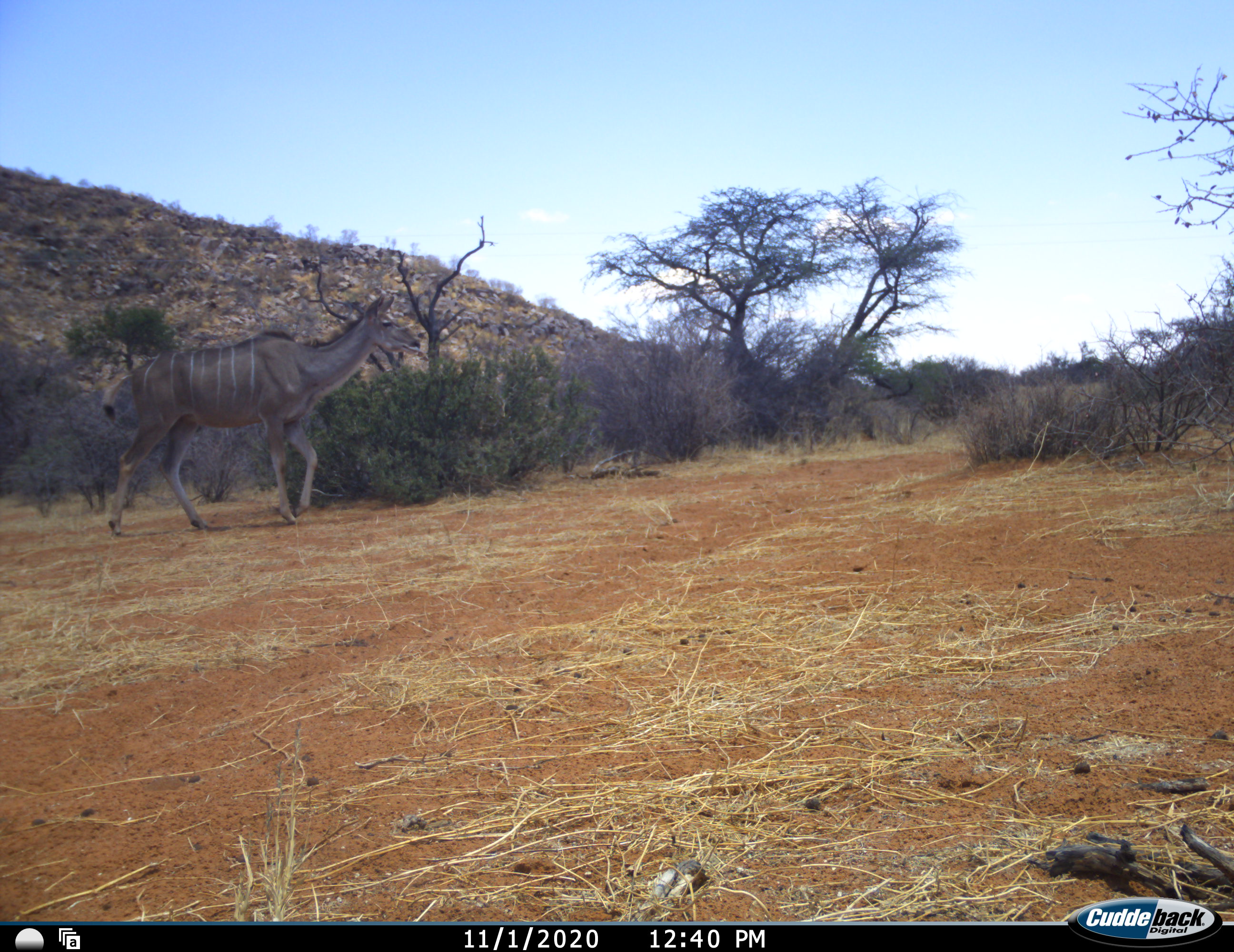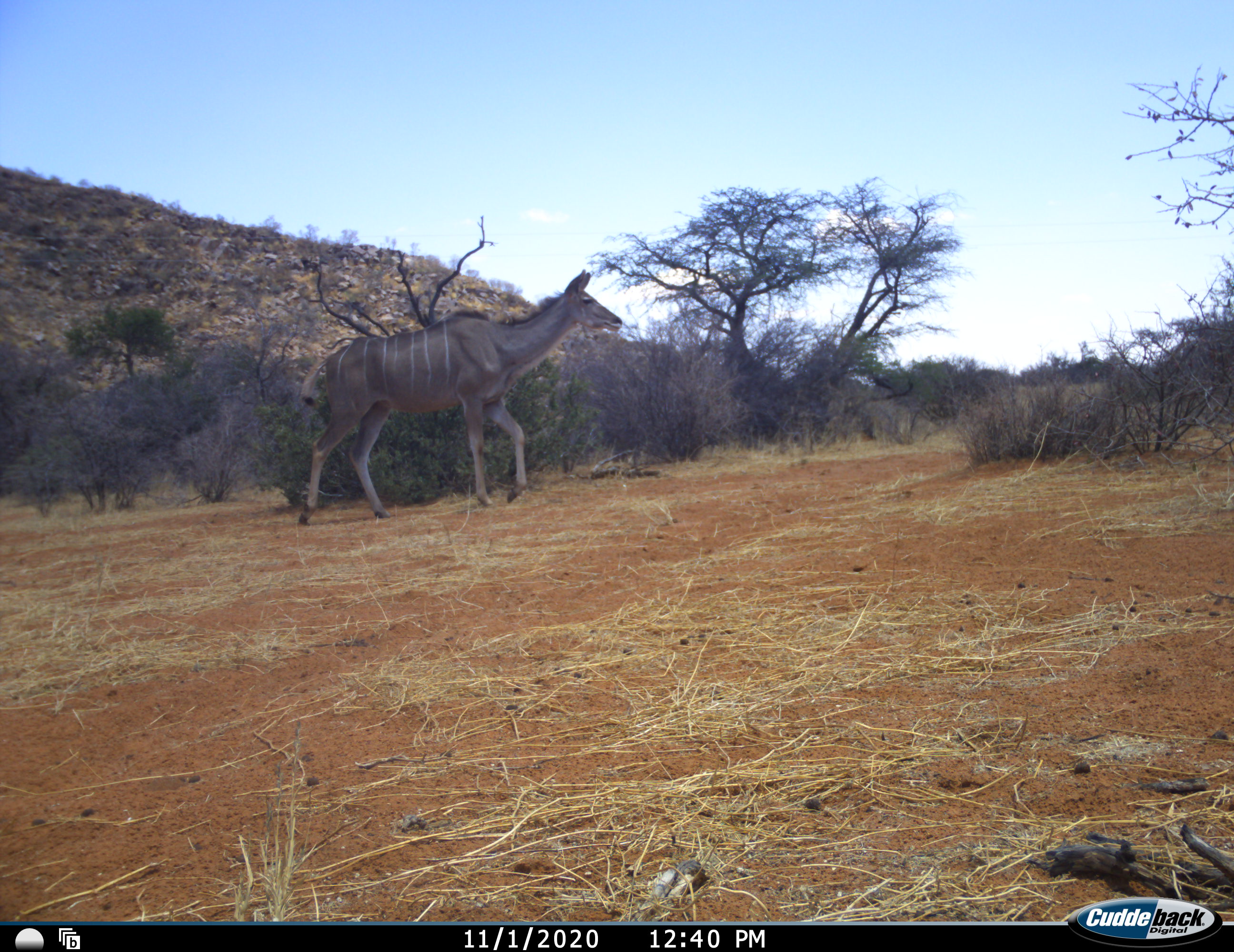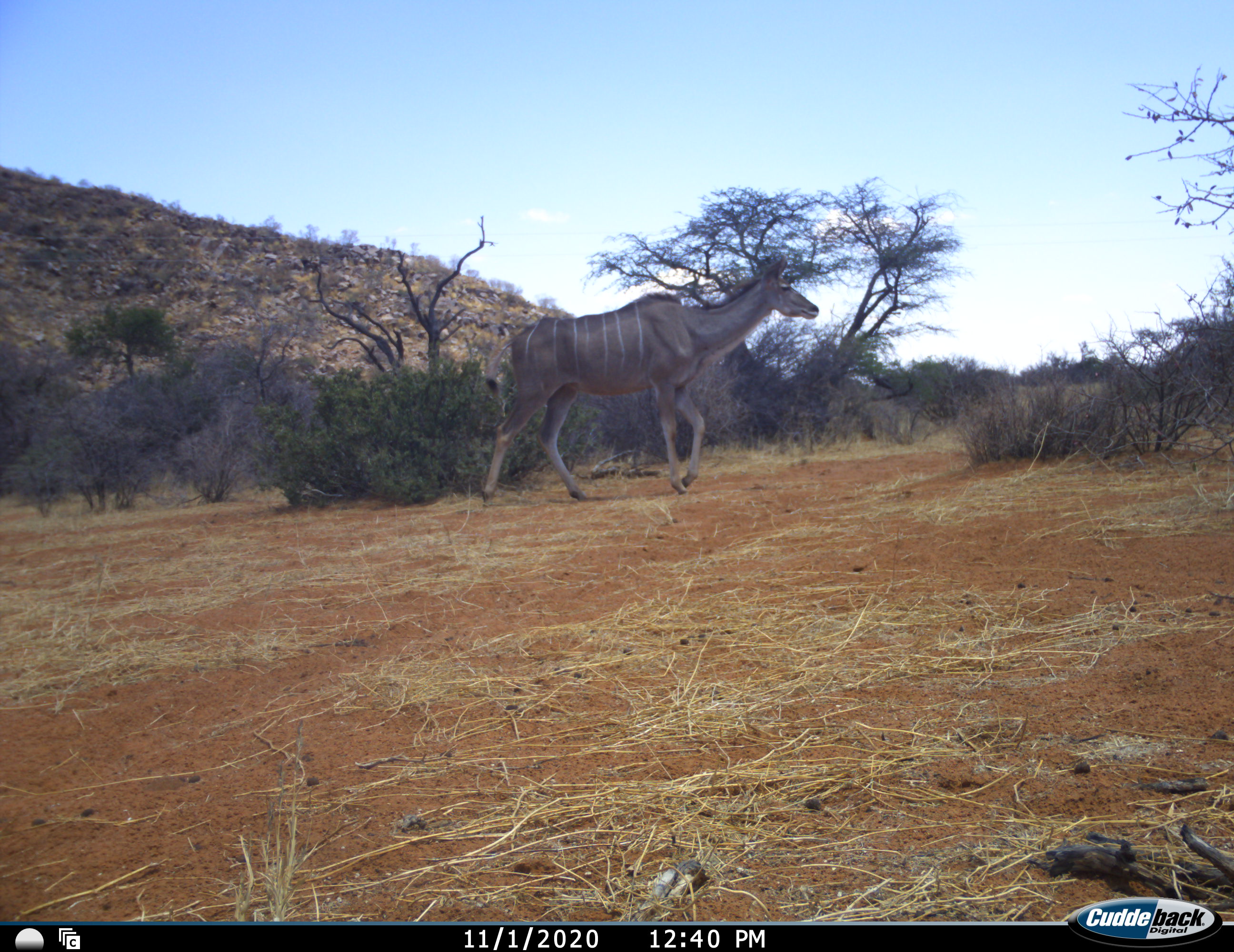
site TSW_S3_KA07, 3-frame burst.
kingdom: Animalia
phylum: Chordata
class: Mammalia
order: Artiodactyla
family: Bovidae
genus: Tragelaphus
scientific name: Tragelaphus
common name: kudu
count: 1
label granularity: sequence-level